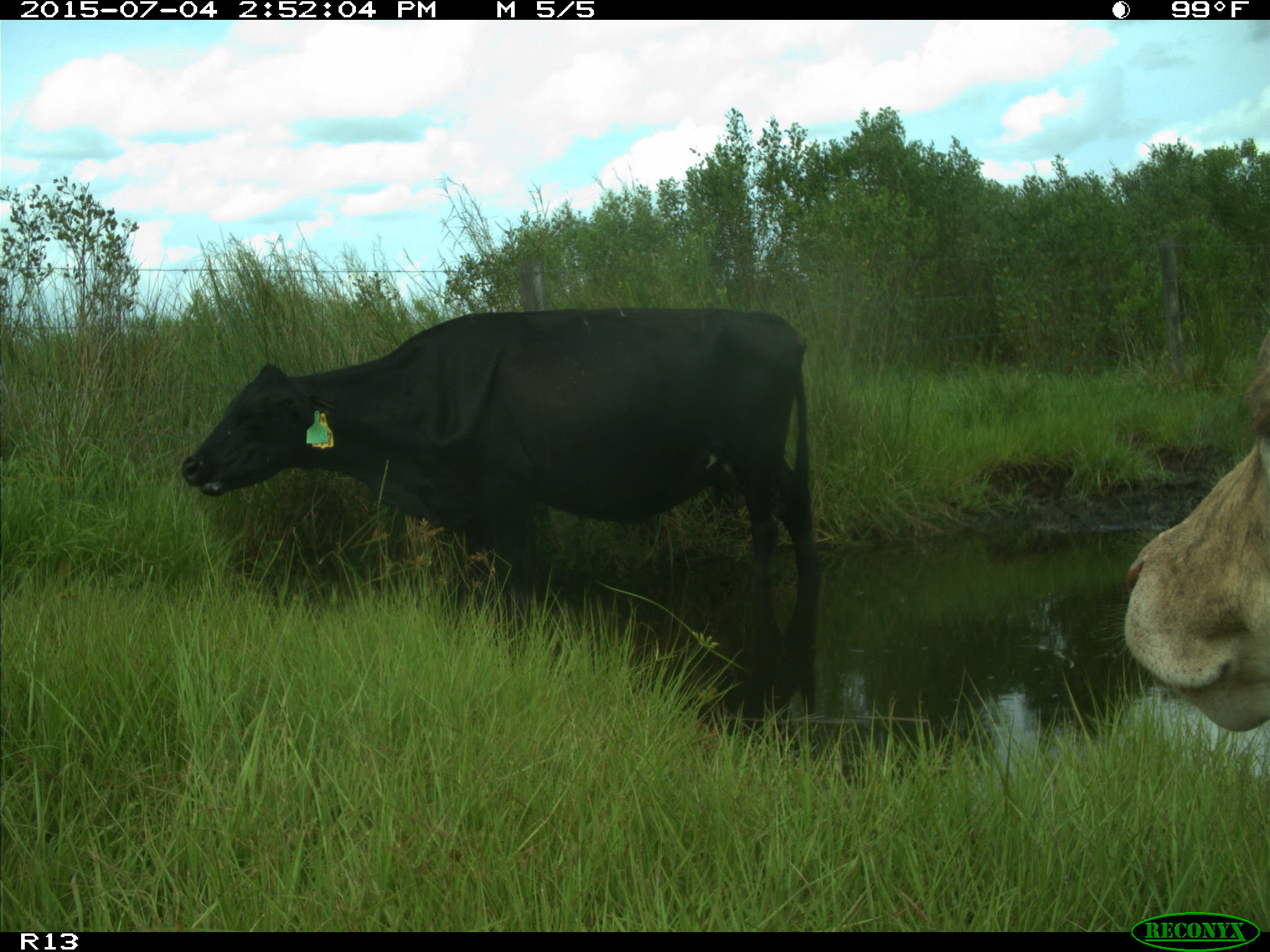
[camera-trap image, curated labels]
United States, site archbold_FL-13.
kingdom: Animalia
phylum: Chordata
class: Mammalia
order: Artiodactyla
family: Bovidae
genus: Bos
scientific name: Bos taurus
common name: domestic cow